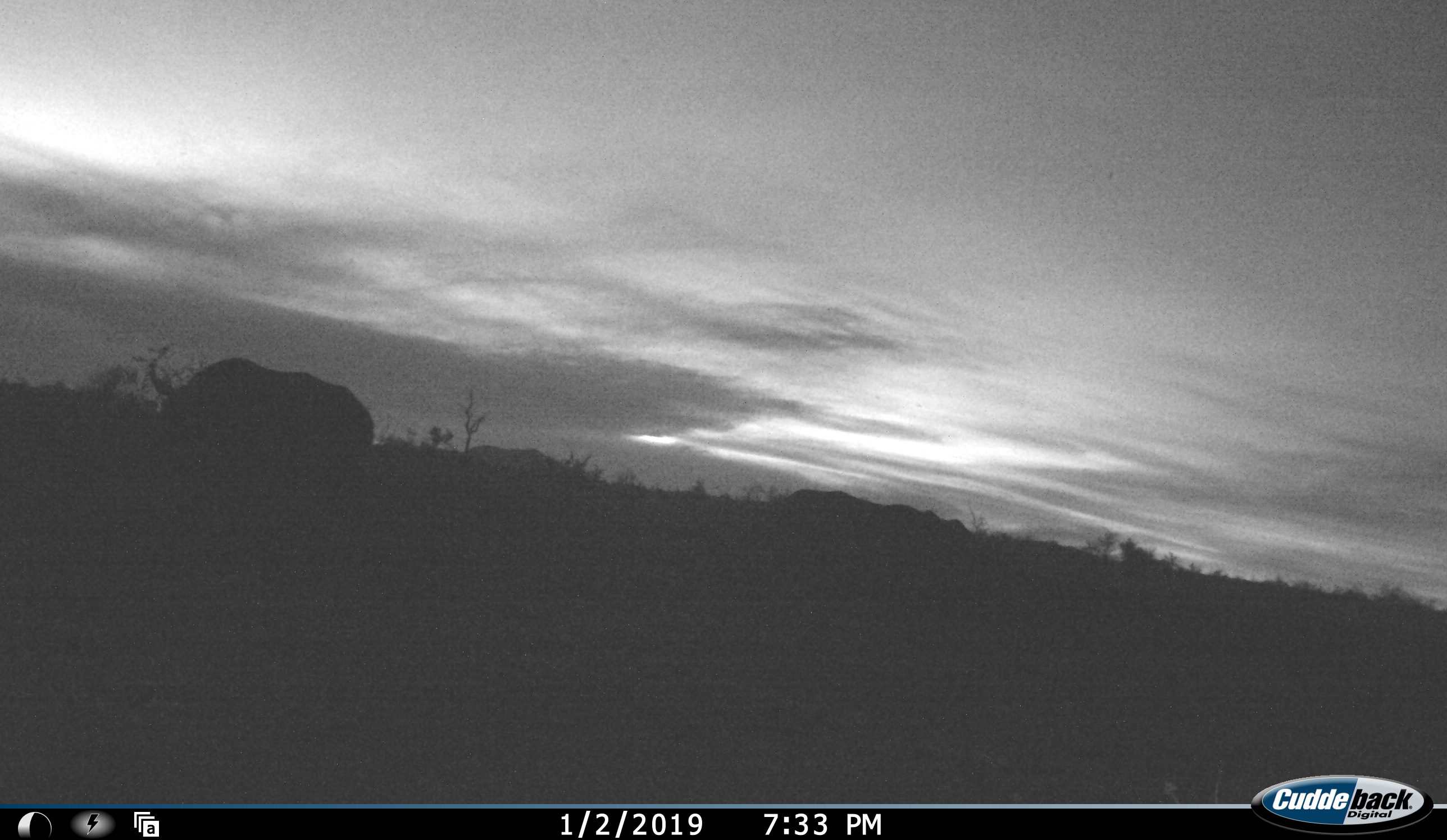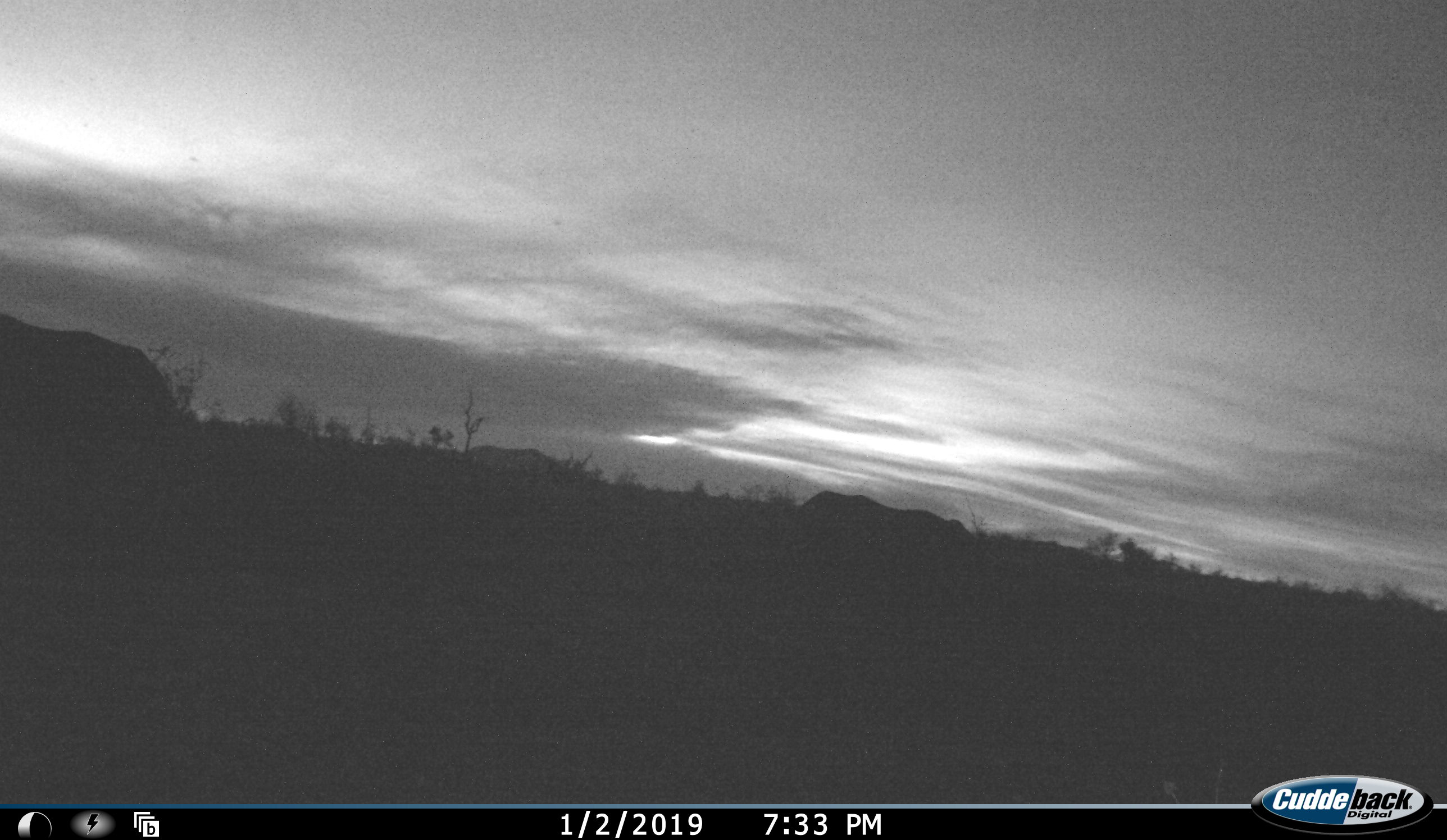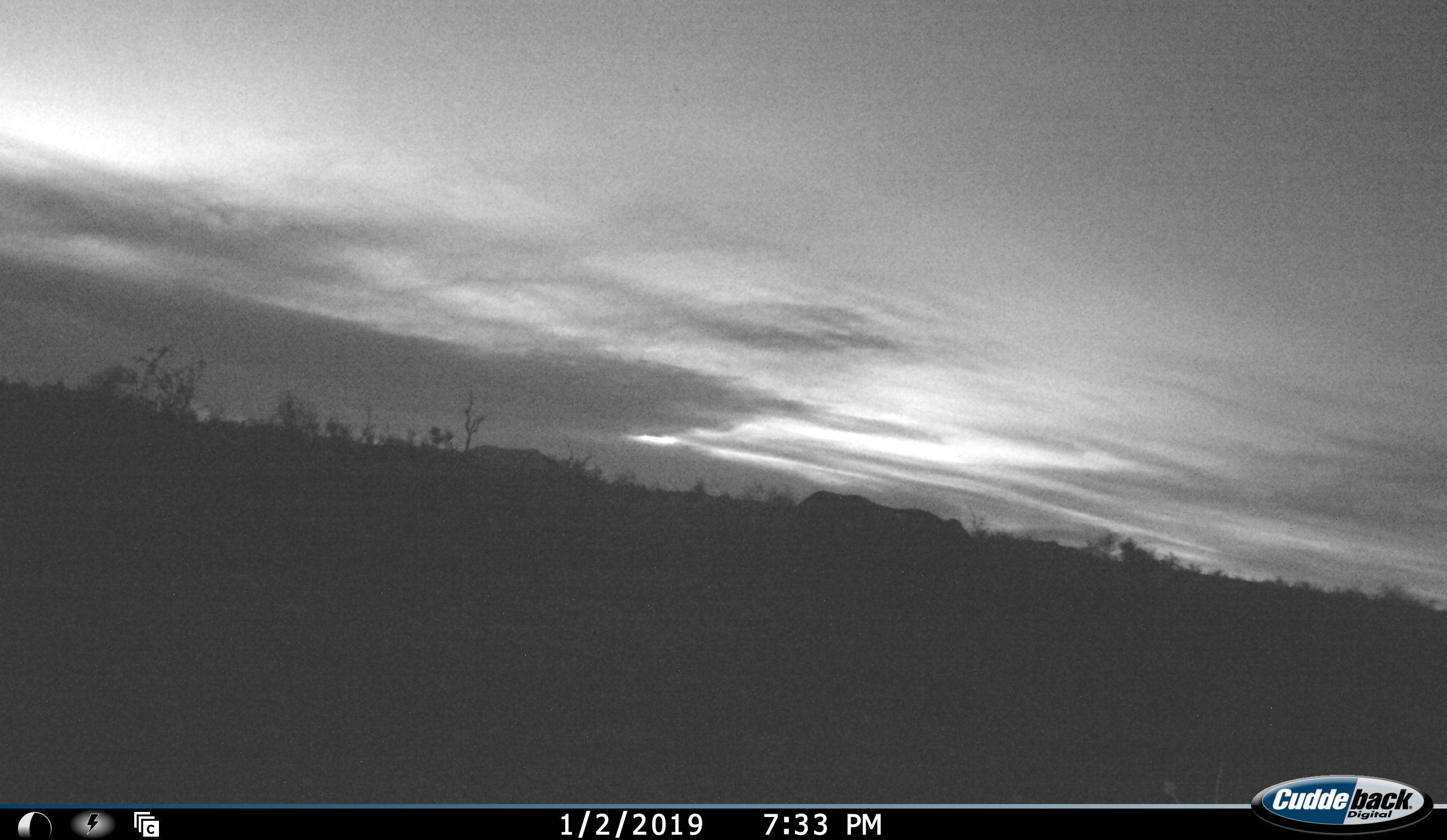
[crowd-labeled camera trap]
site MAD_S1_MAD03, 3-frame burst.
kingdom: Animalia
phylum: Chordata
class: Mammalia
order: Perissodactyla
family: Rhinocerotidae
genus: Ceratotherium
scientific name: Ceratotherium simum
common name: white rhinoceros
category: rhinoceroswhite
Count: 2.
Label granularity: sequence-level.